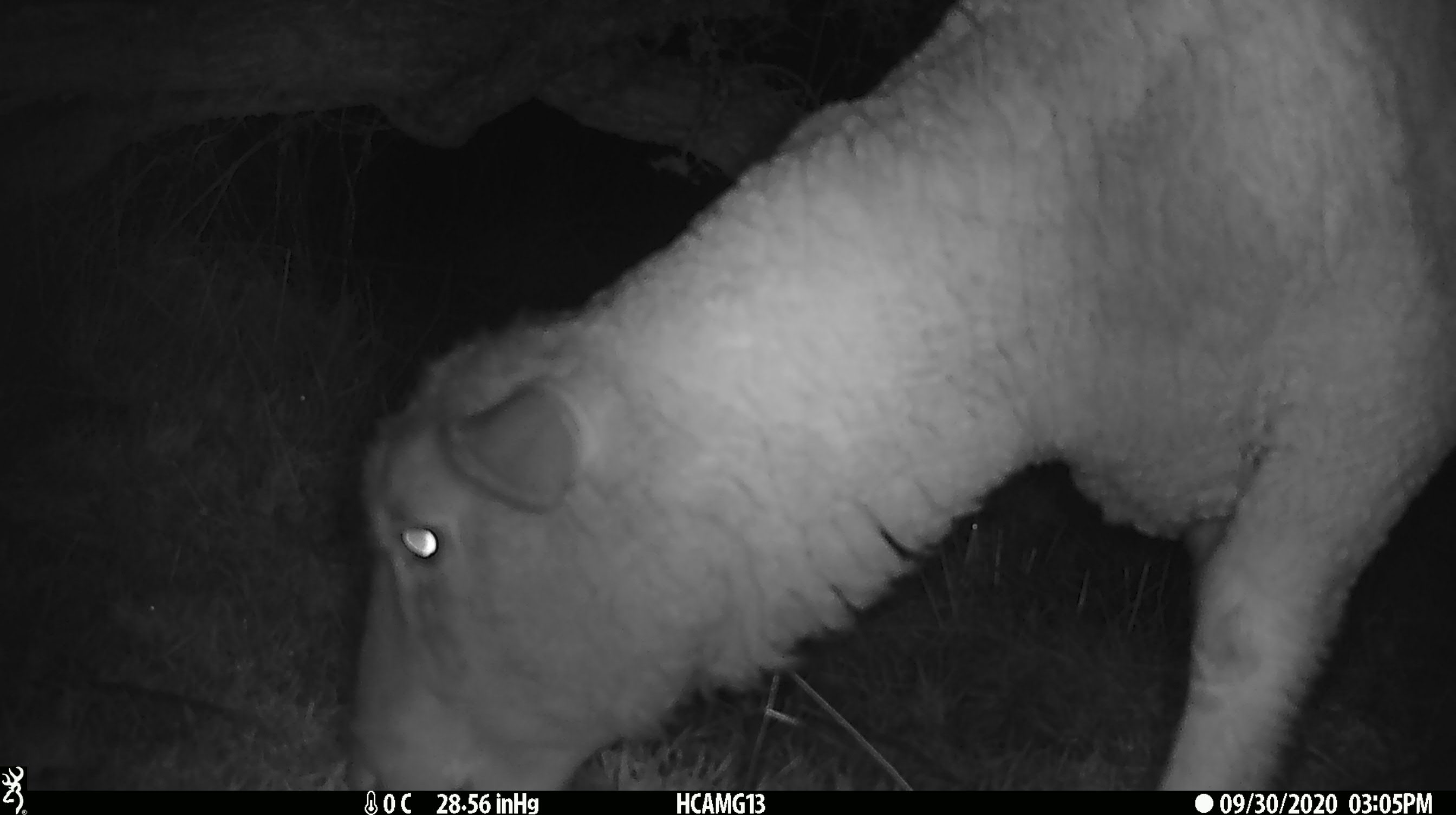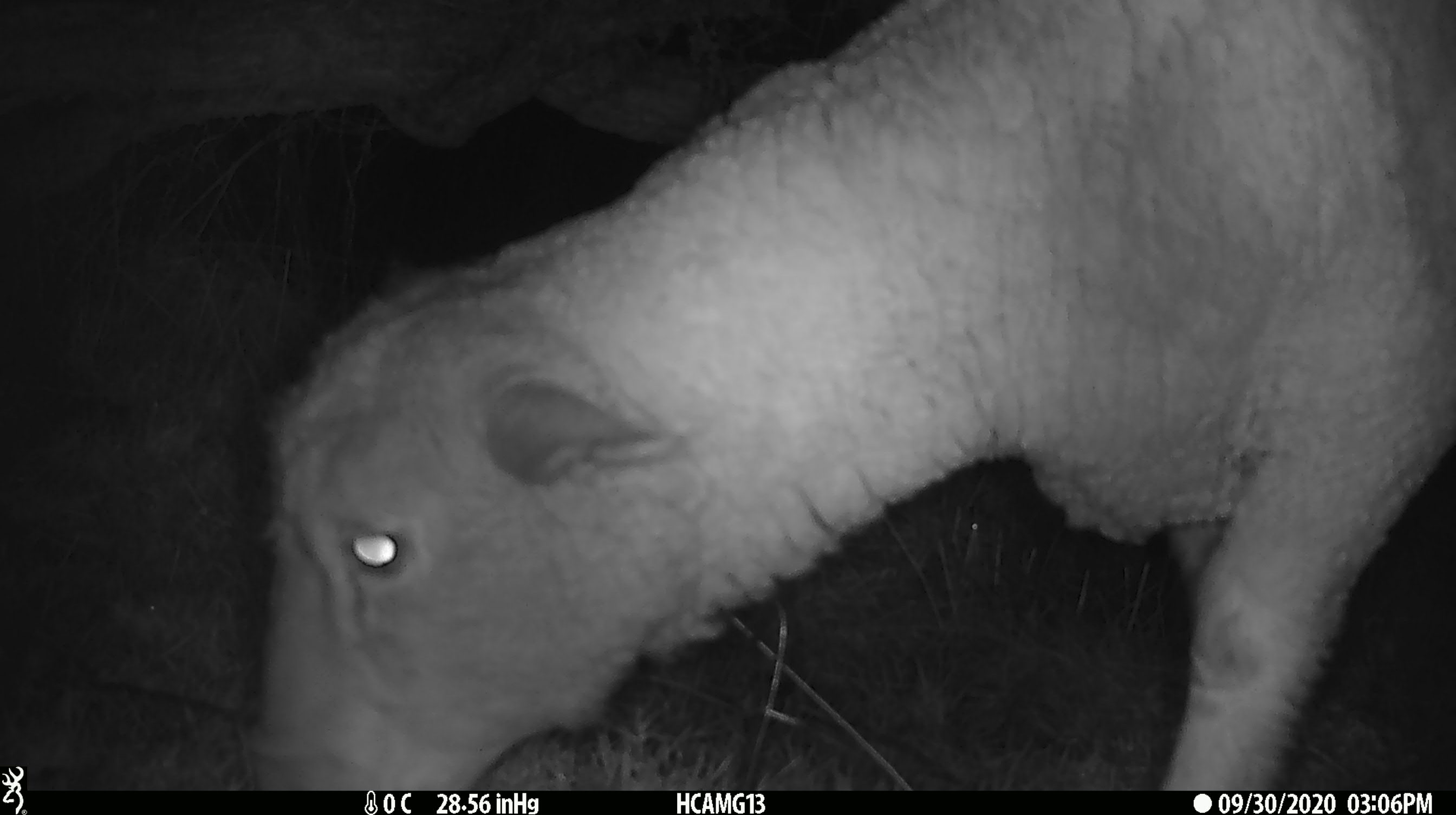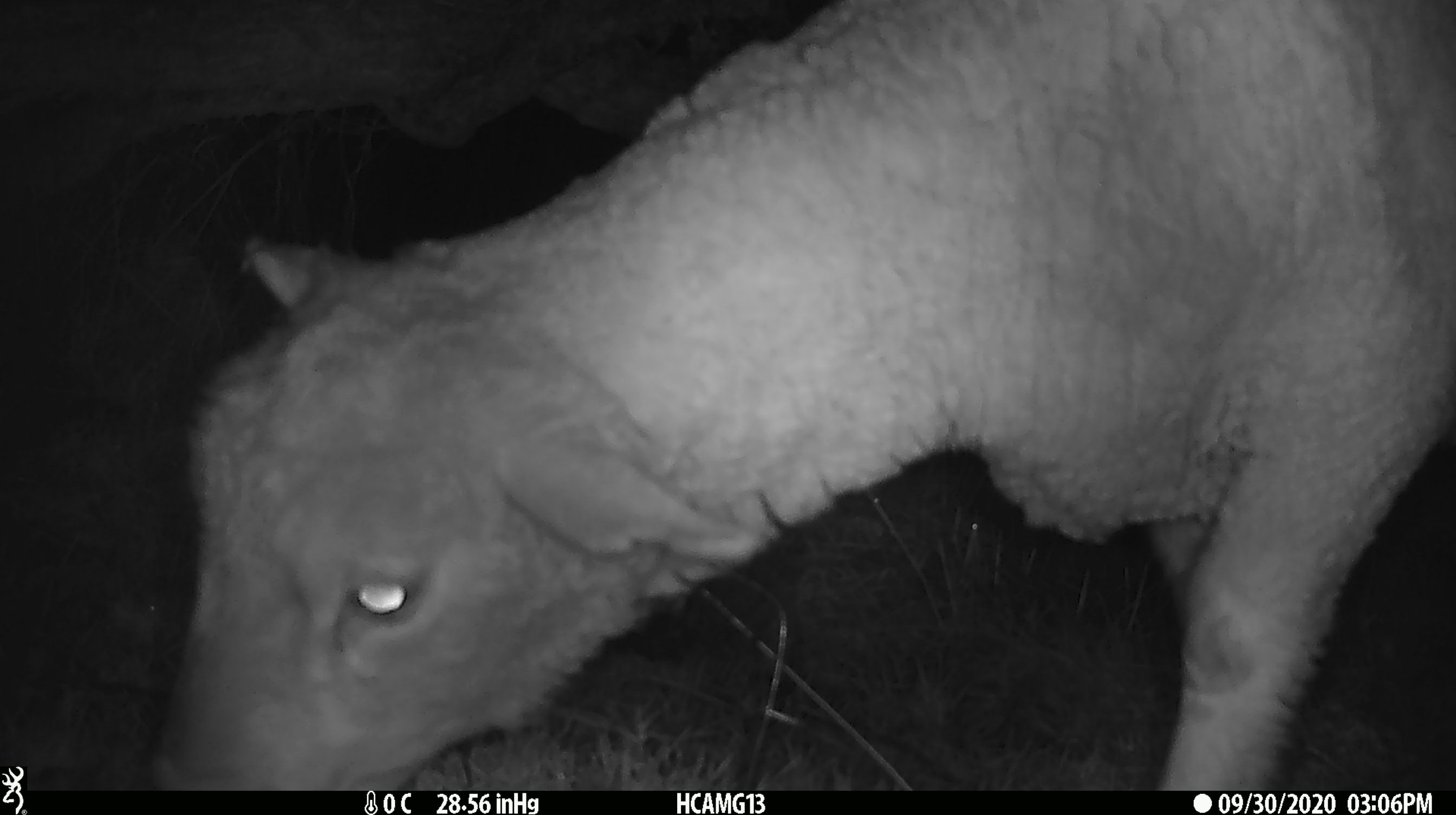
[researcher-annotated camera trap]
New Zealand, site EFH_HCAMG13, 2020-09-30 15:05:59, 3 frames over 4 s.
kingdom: Animalia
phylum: Chordata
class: Mammalia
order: Artiodactyla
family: Bovidae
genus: Ovis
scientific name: Ovis aries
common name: domestic sheep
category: sheep